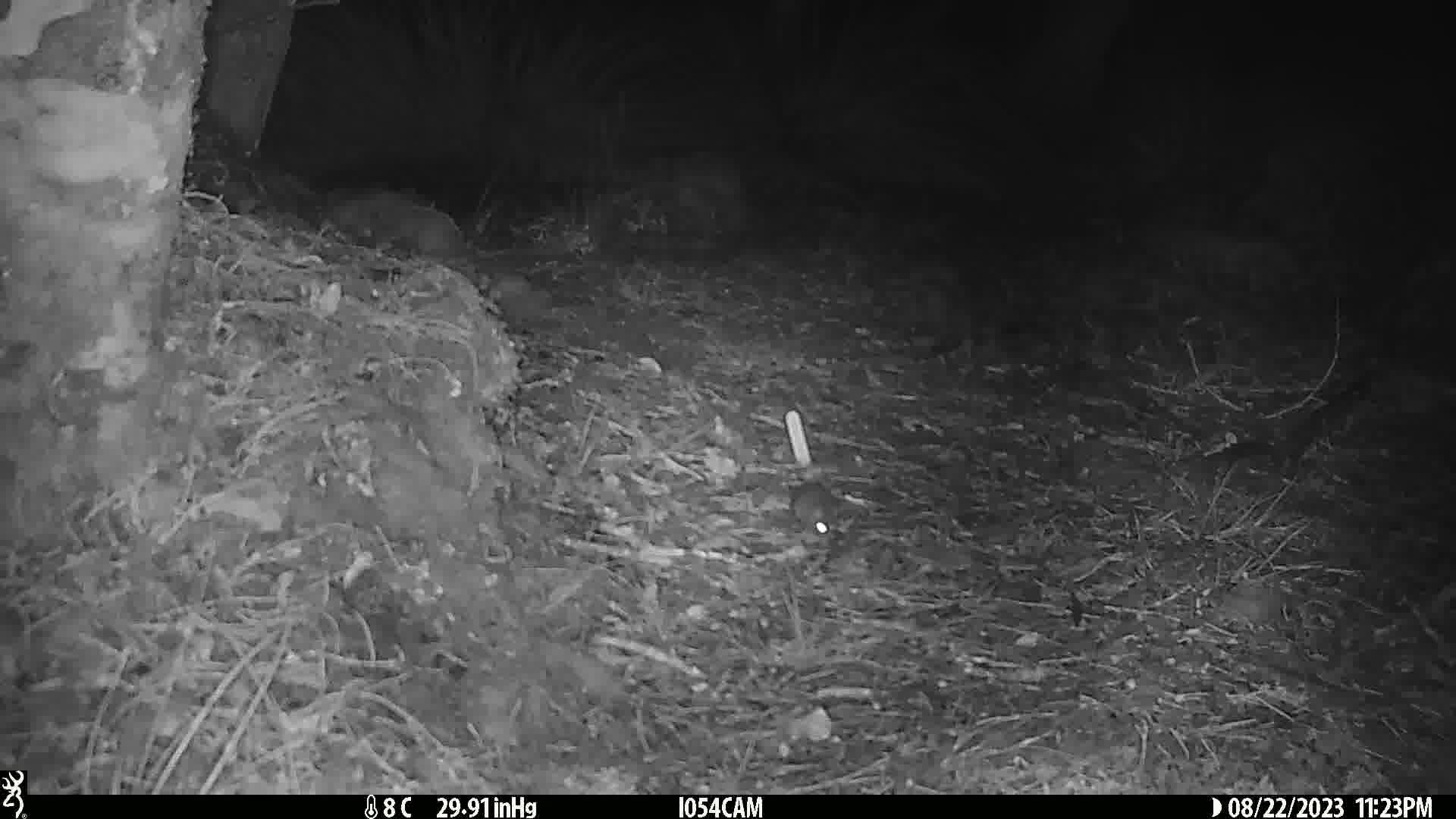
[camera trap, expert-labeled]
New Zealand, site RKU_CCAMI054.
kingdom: Animalia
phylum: Chordata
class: Mammalia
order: Rodentia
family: Muridae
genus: Rattus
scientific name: Rattus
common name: rat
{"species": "rat (Rattus)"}